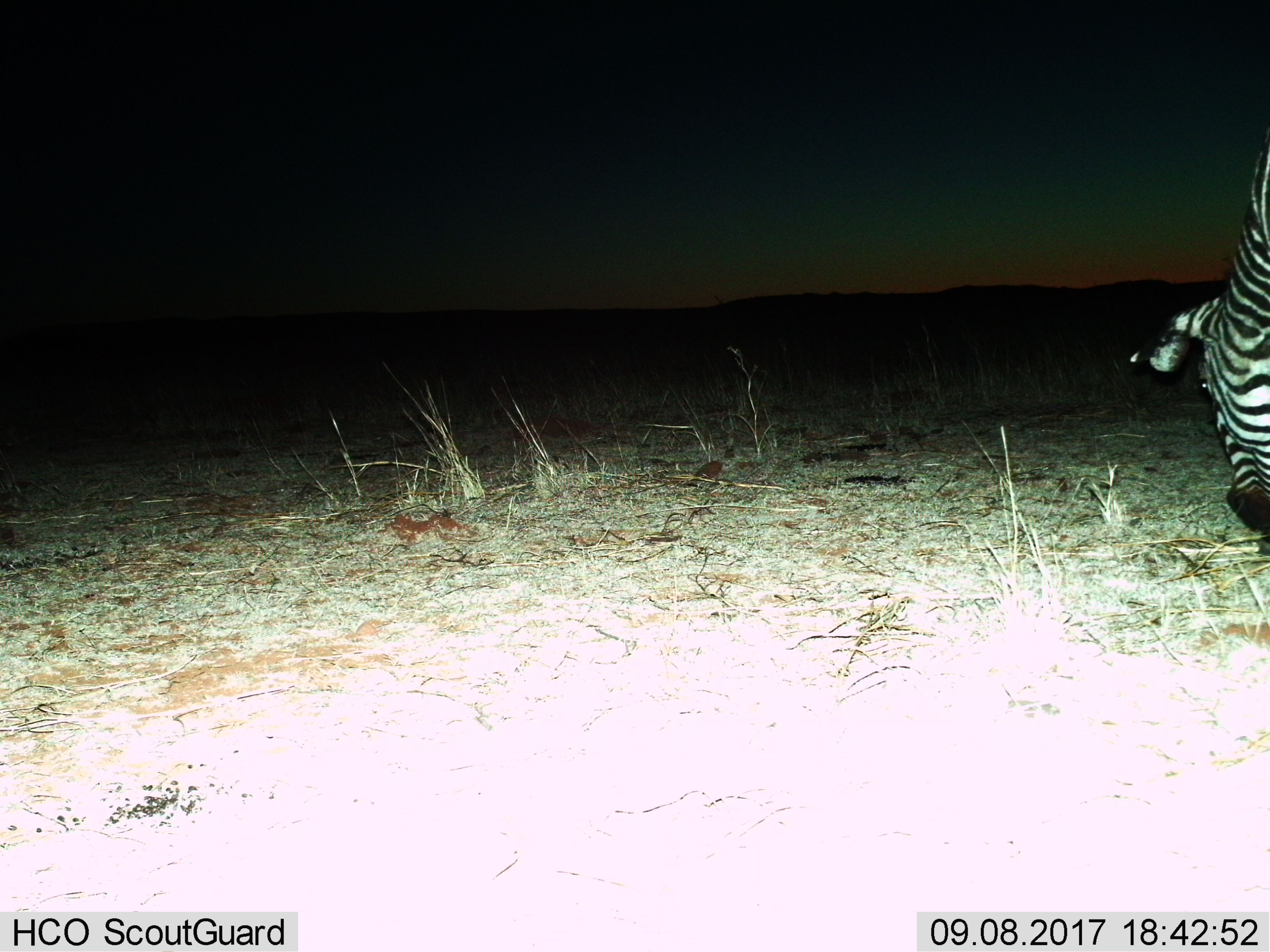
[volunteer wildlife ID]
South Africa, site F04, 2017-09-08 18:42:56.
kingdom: Animalia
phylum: Chordata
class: Mammalia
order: Perissodactyla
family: Equidae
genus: Equus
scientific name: Equus zebra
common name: mountain zebra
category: zebramountain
Zebramountain (mountain zebra) (Equus zebra), count 1. Behavior (volunteer vote fractions): standing 25%, resting 0%, moving 38%, interacting 0%. Young present (vote fraction): 0%. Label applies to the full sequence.